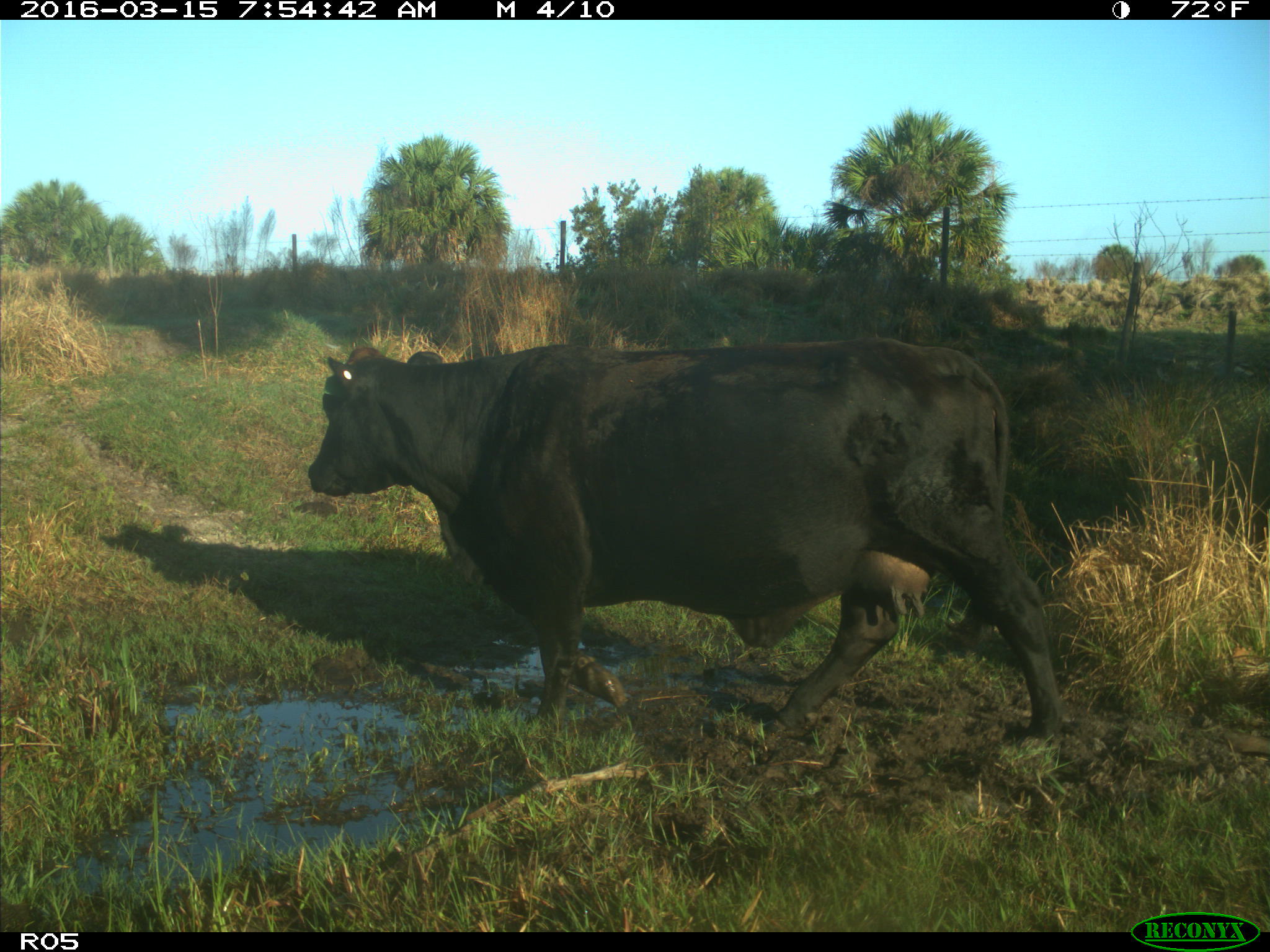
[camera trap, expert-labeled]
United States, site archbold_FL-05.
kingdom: Animalia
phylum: Chordata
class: Mammalia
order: Artiodactyla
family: Bovidae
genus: Bos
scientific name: Bos taurus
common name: domestic cow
Bos taurus (domestic cow).